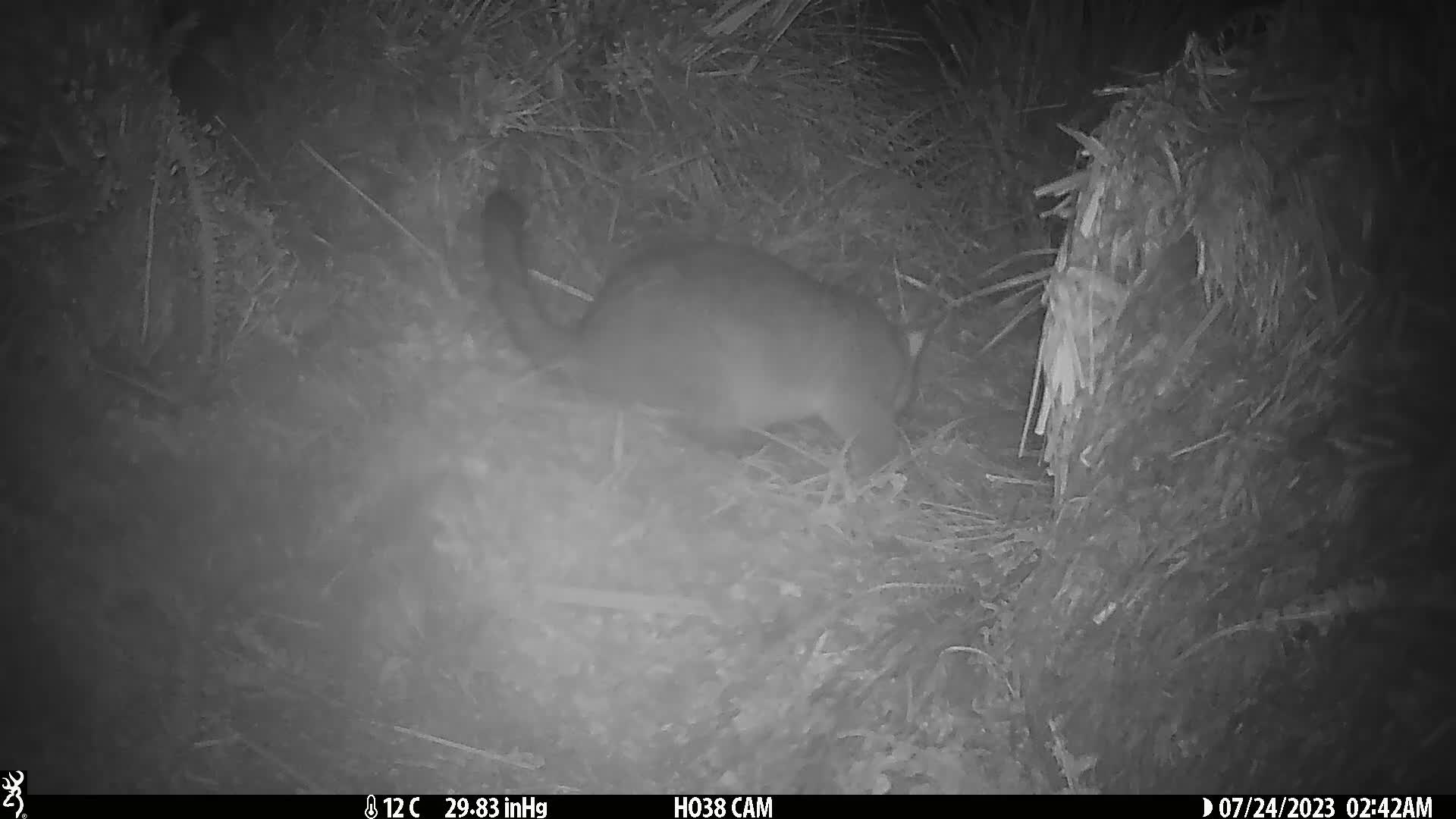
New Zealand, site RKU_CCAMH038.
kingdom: Animalia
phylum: Chordata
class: Mammalia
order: Diprotodontia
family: Phalangeridae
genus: Trichosurus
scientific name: Trichosurus vulpecula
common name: common brushtail possum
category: possum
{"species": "possum (common brushtail possum) (Trichosurus vulpecula)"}